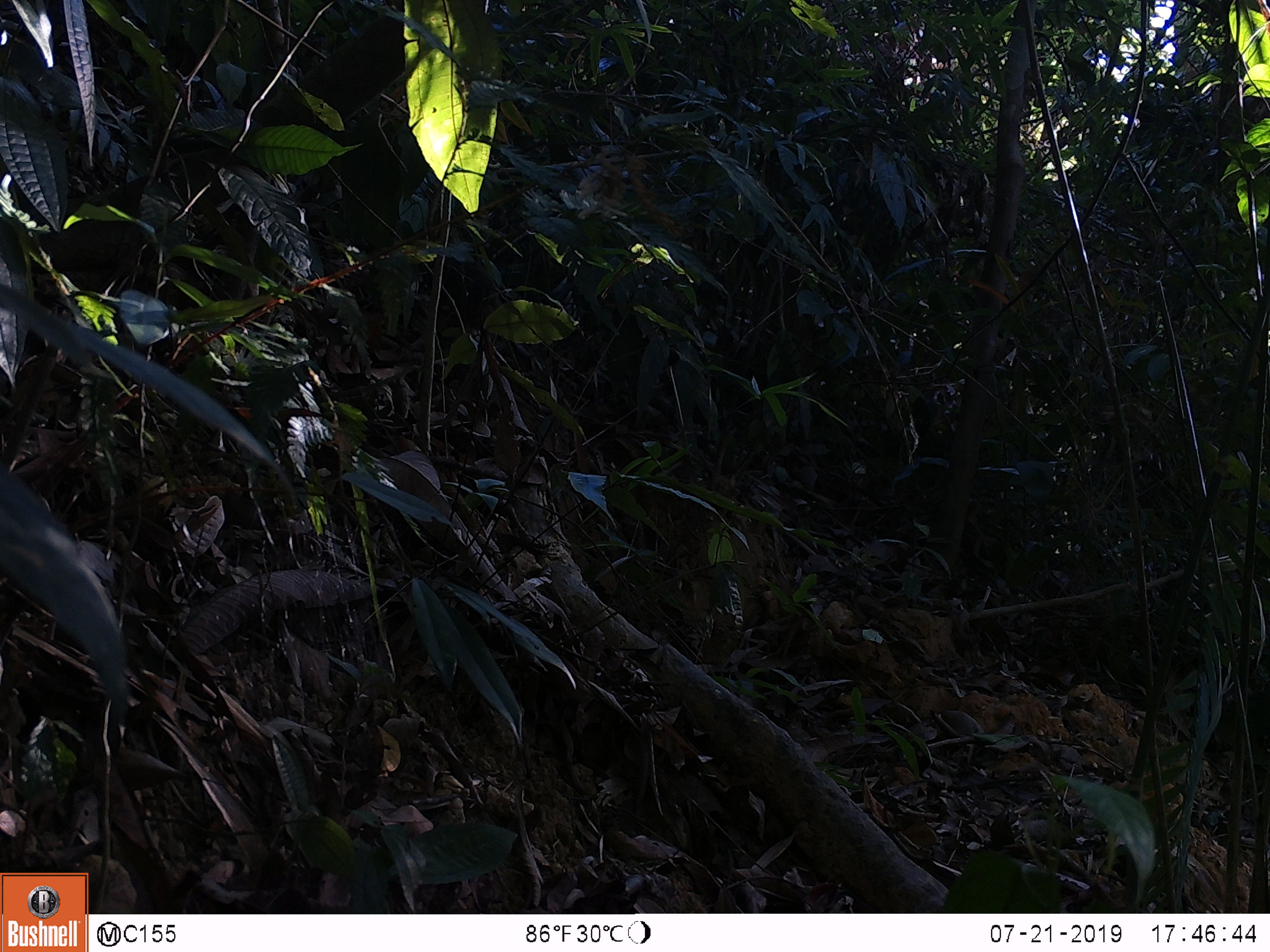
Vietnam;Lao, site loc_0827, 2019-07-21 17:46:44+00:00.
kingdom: Animalia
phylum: Chordata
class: Mammalia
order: Rodentia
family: Sciuridae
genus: Sciurus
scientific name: Sciurus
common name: squirrel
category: unidentified squirrel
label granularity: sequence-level